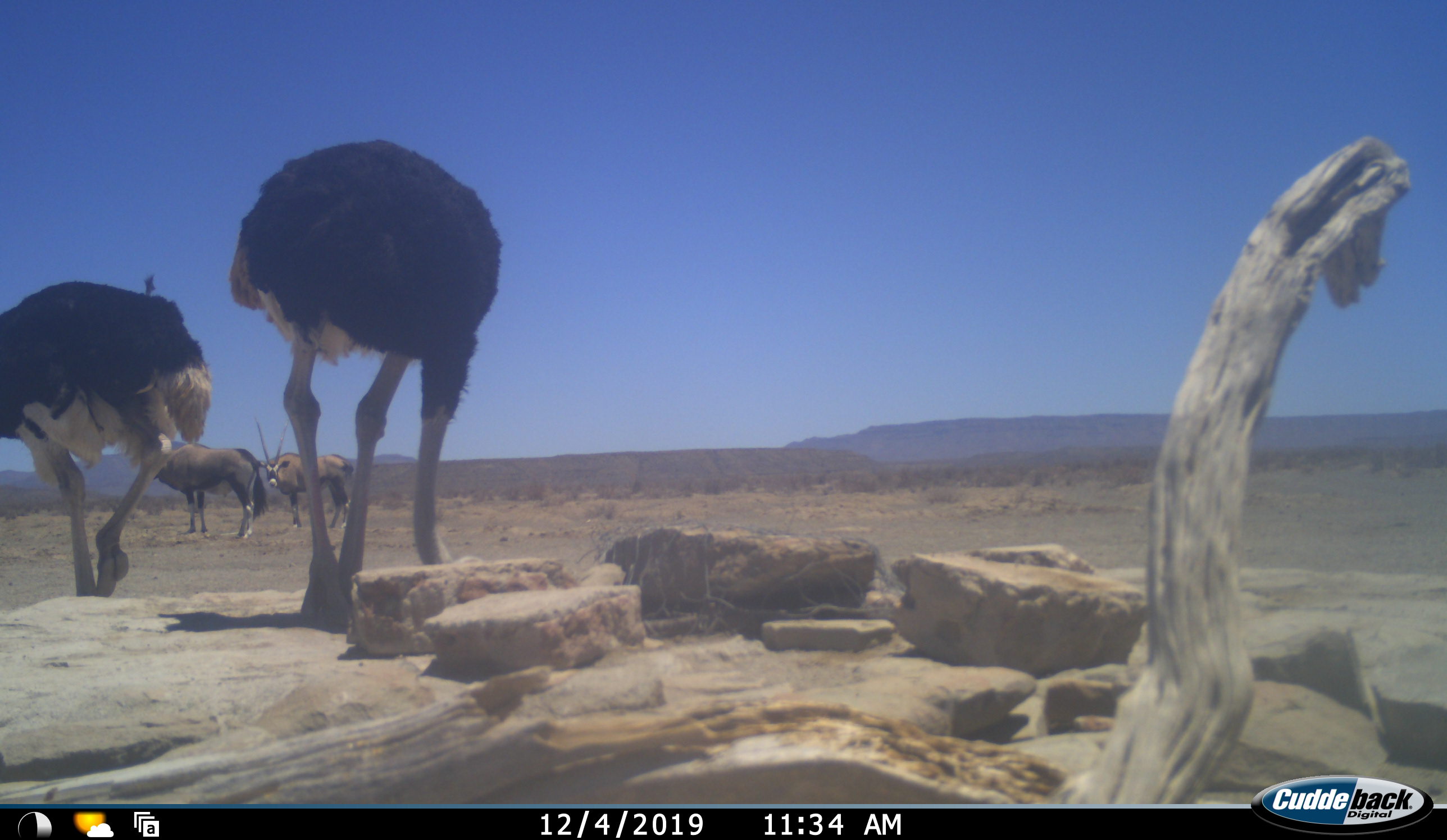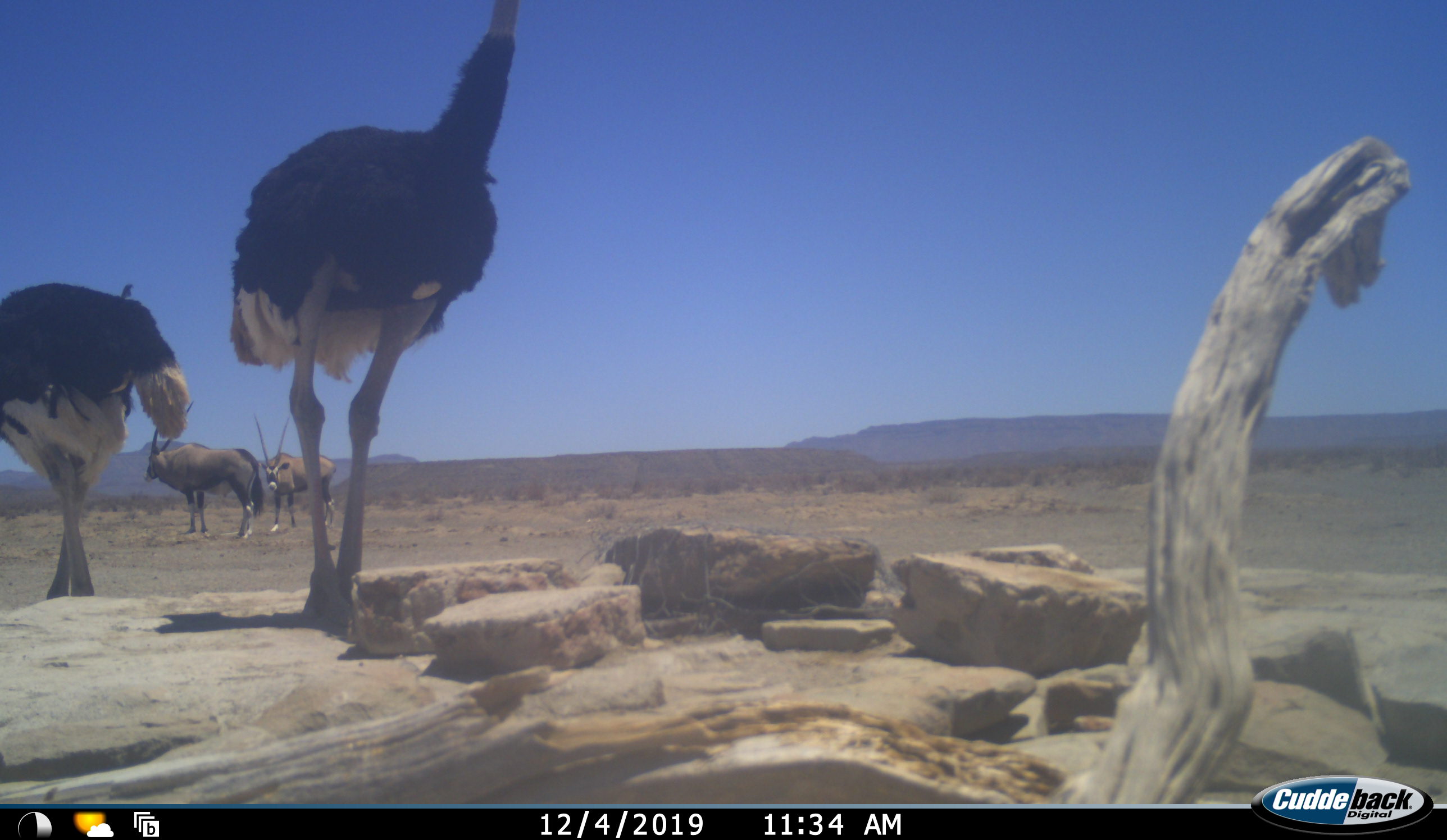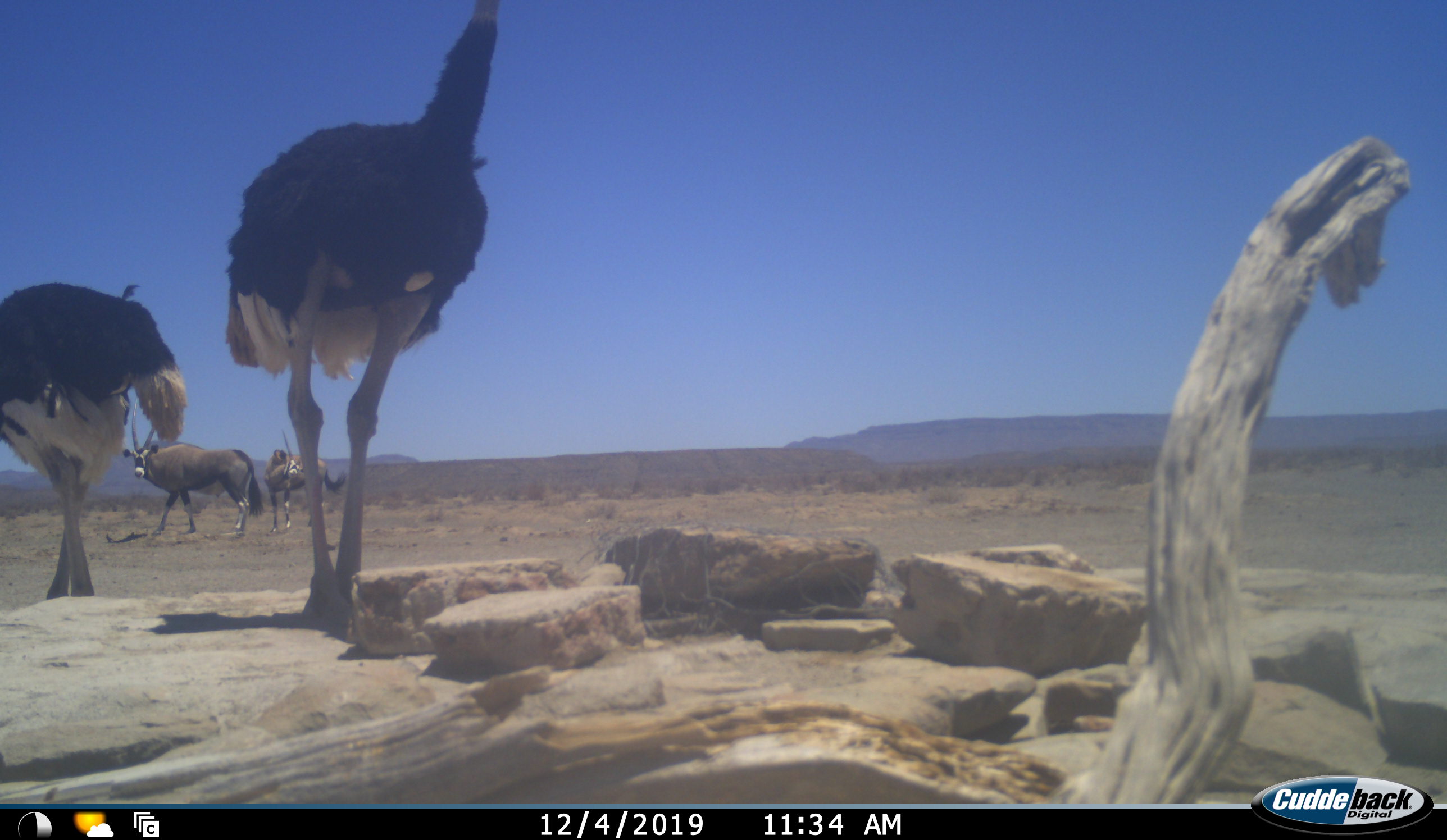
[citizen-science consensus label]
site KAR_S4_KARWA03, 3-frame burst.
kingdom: Animalia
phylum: Chordata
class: Mammalia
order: Artiodactyla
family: Bovidae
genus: Oryx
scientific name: Oryx gazella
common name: gemsbok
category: oryx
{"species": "oryx (gemsbok) (Oryx gazella)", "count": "2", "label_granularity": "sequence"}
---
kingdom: Animalia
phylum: Chordata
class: Aves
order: Struthioniformes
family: Struthionidae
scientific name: Struthionidae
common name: ostrich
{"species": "ostrich (Struthionidae)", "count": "2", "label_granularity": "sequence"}